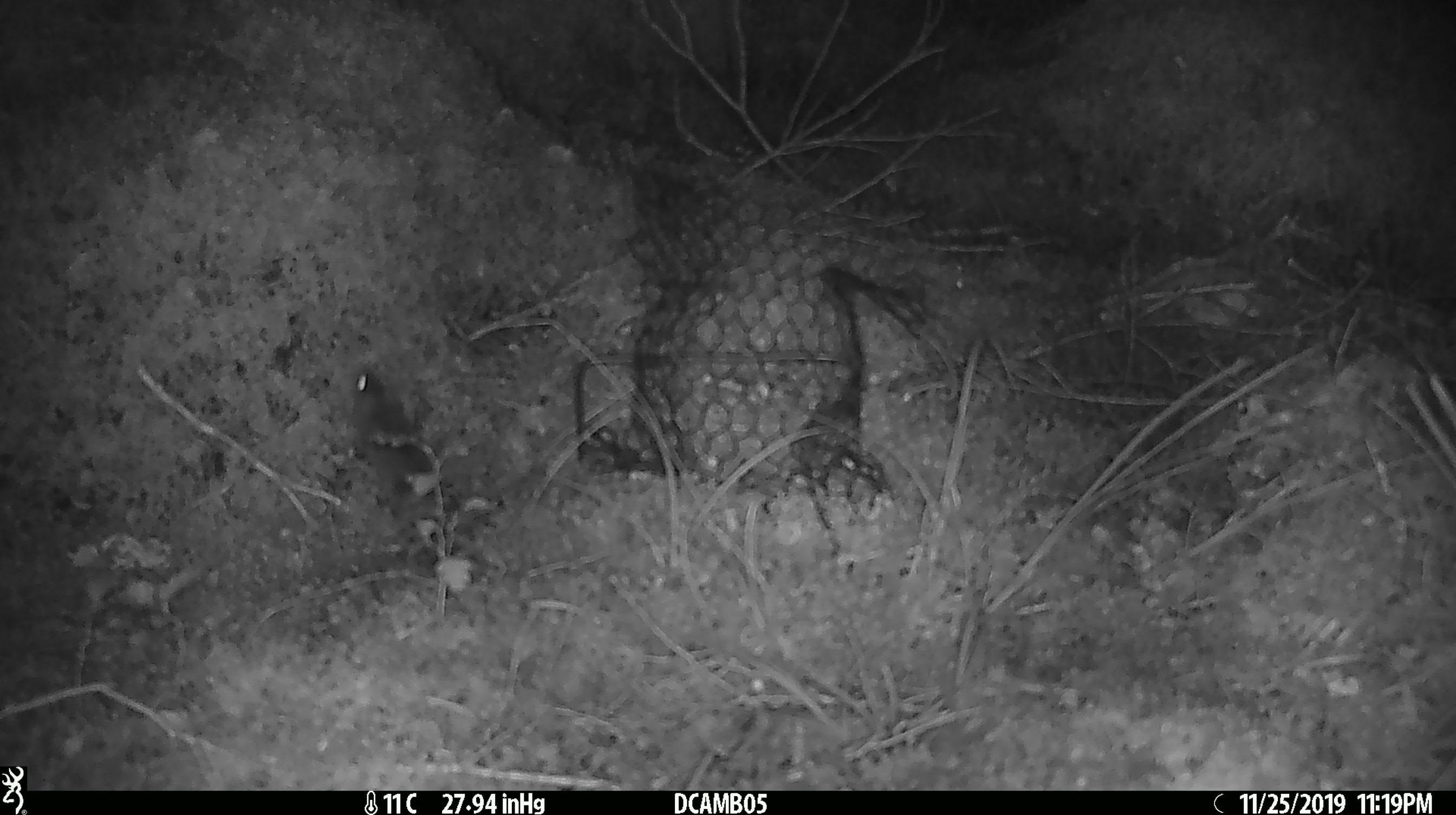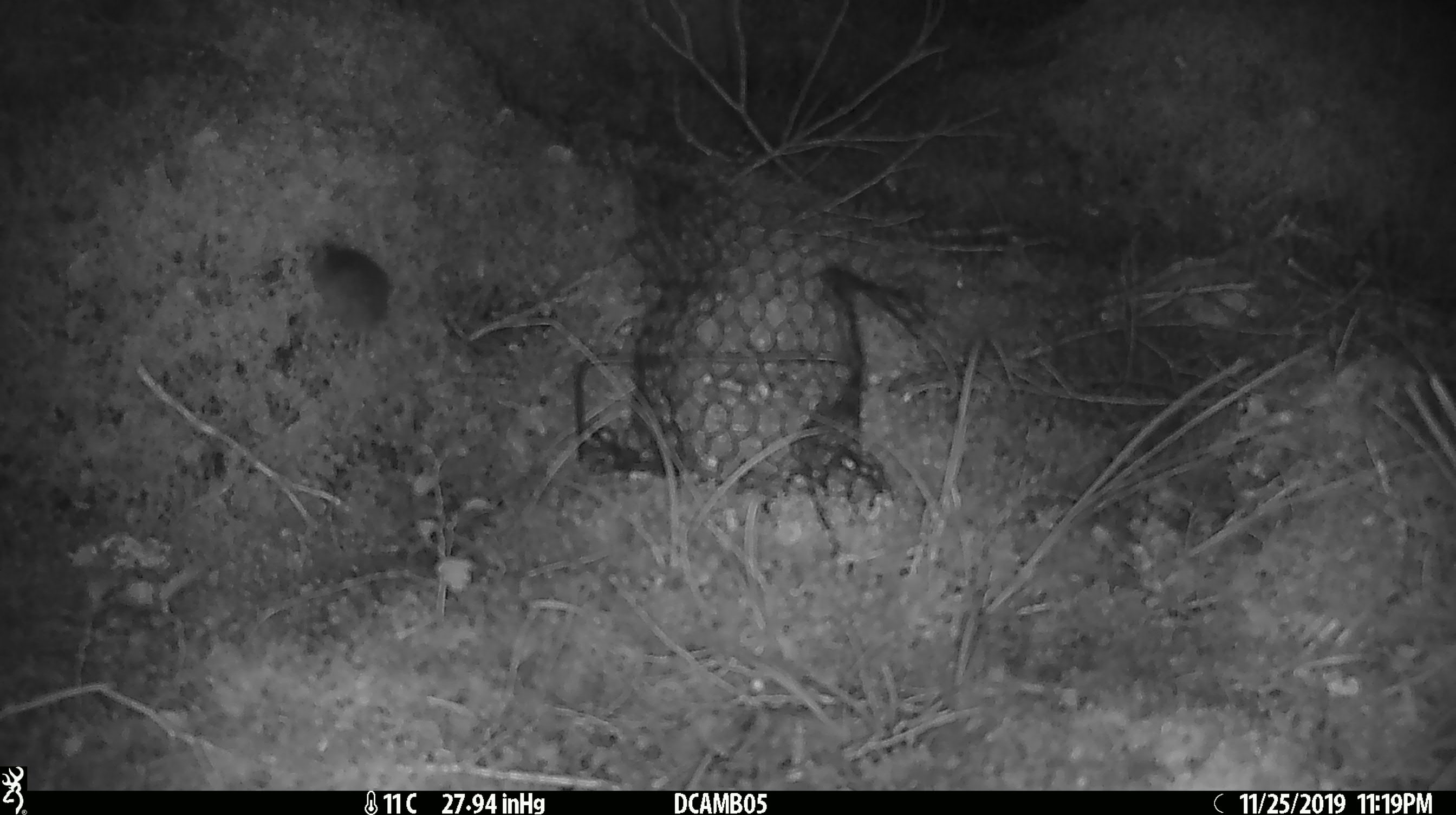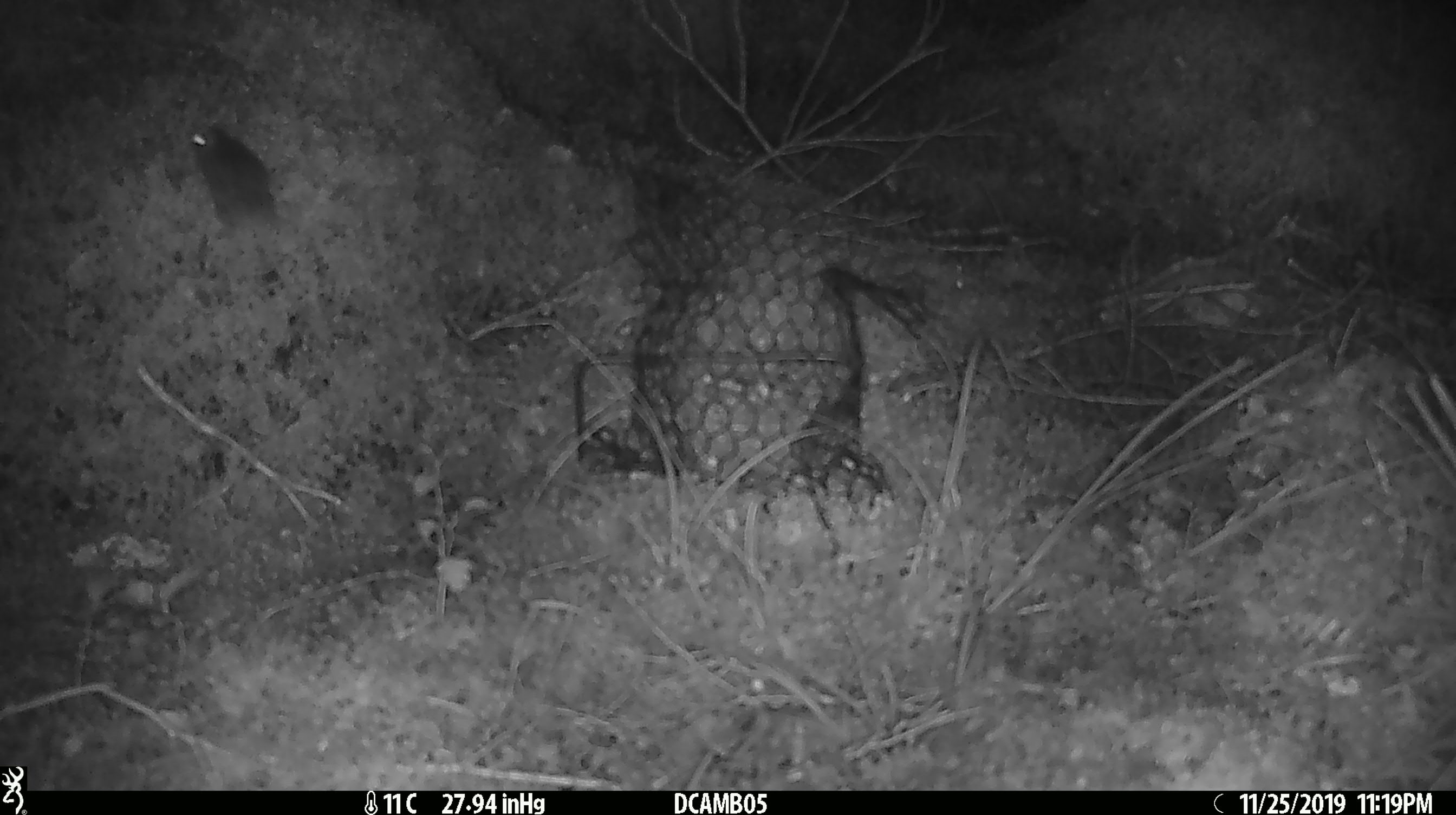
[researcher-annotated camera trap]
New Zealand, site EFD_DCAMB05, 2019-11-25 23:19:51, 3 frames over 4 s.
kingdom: Animalia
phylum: Chordata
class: Mammalia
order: Rodentia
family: Muridae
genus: Mus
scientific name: Mus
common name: mouse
Mouse (Mus).